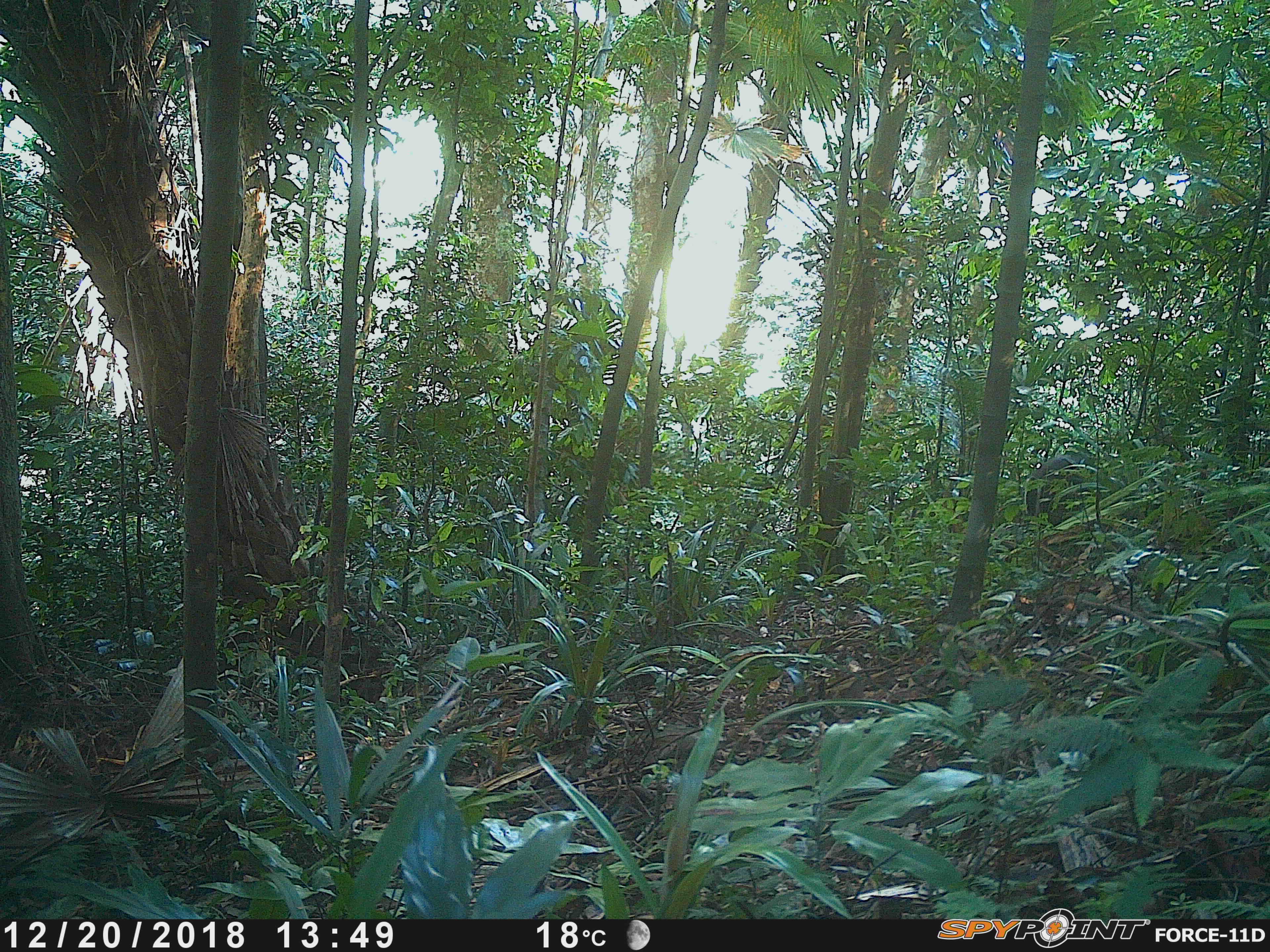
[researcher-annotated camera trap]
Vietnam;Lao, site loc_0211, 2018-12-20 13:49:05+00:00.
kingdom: Animalia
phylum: Chordata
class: Mammalia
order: Artiodactyla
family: Cervidae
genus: Muntiacus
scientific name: Muntiacus rooseveltorum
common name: roosevelt's muntjac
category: roosevelts muntjac group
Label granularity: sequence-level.